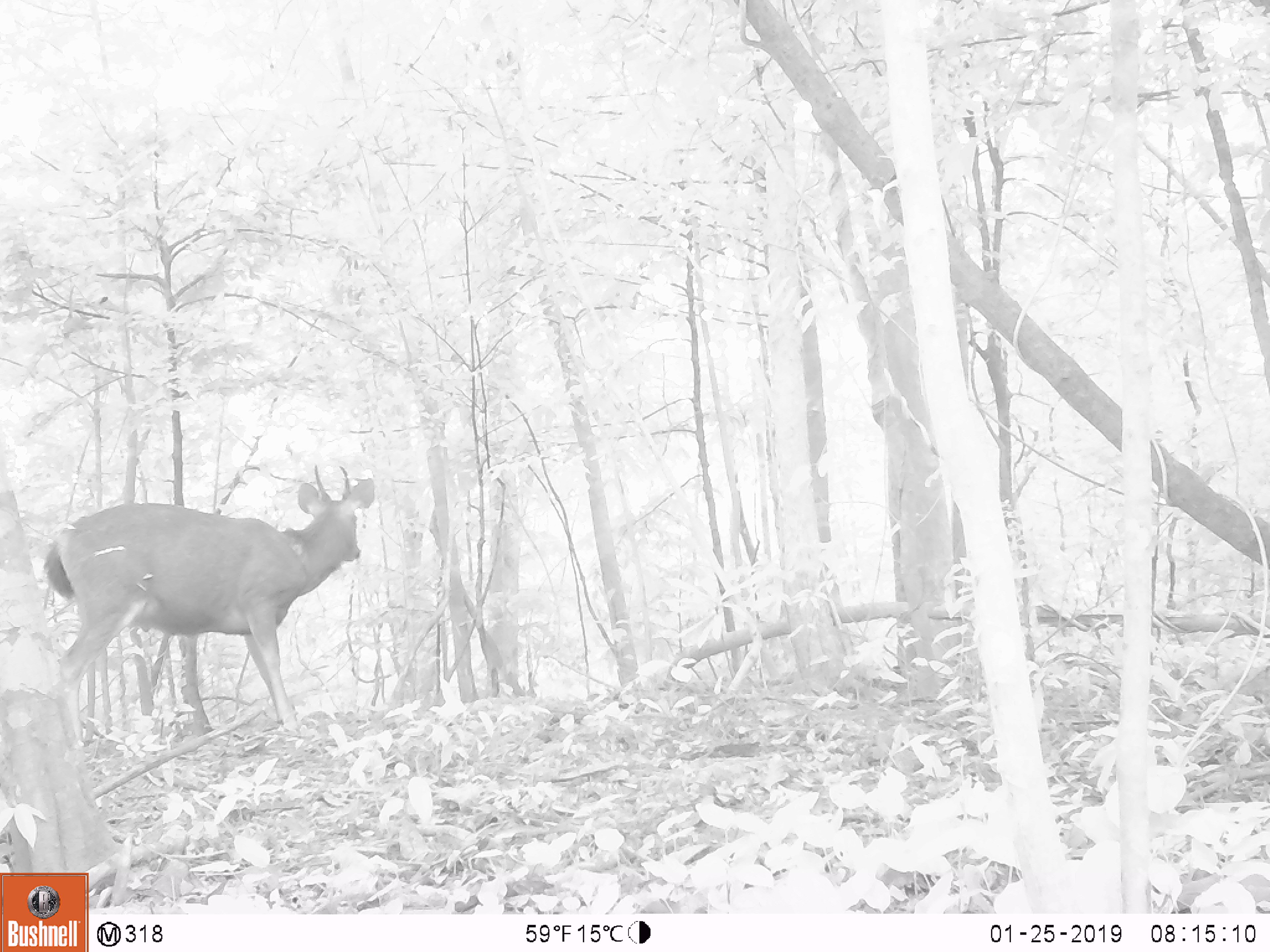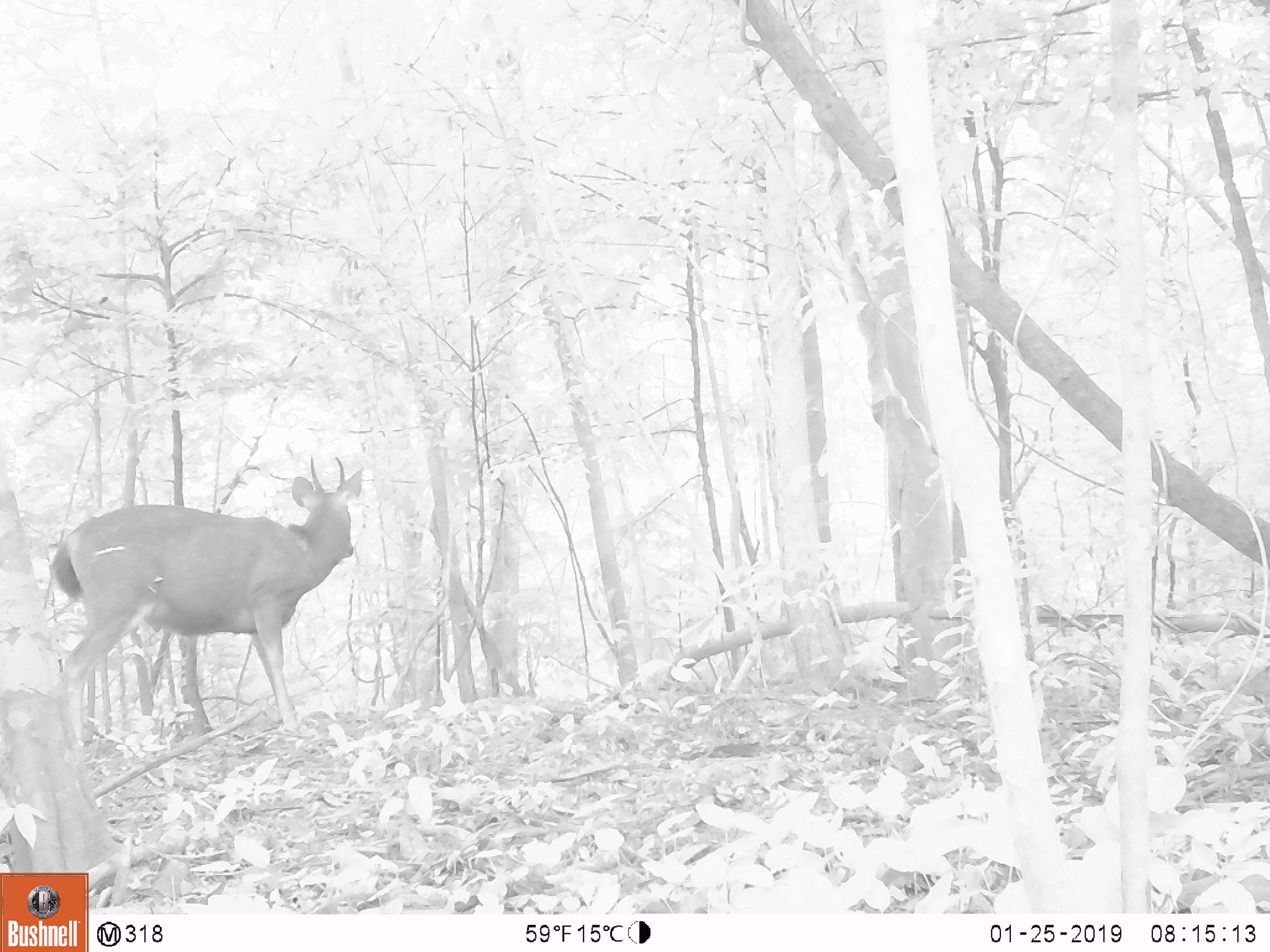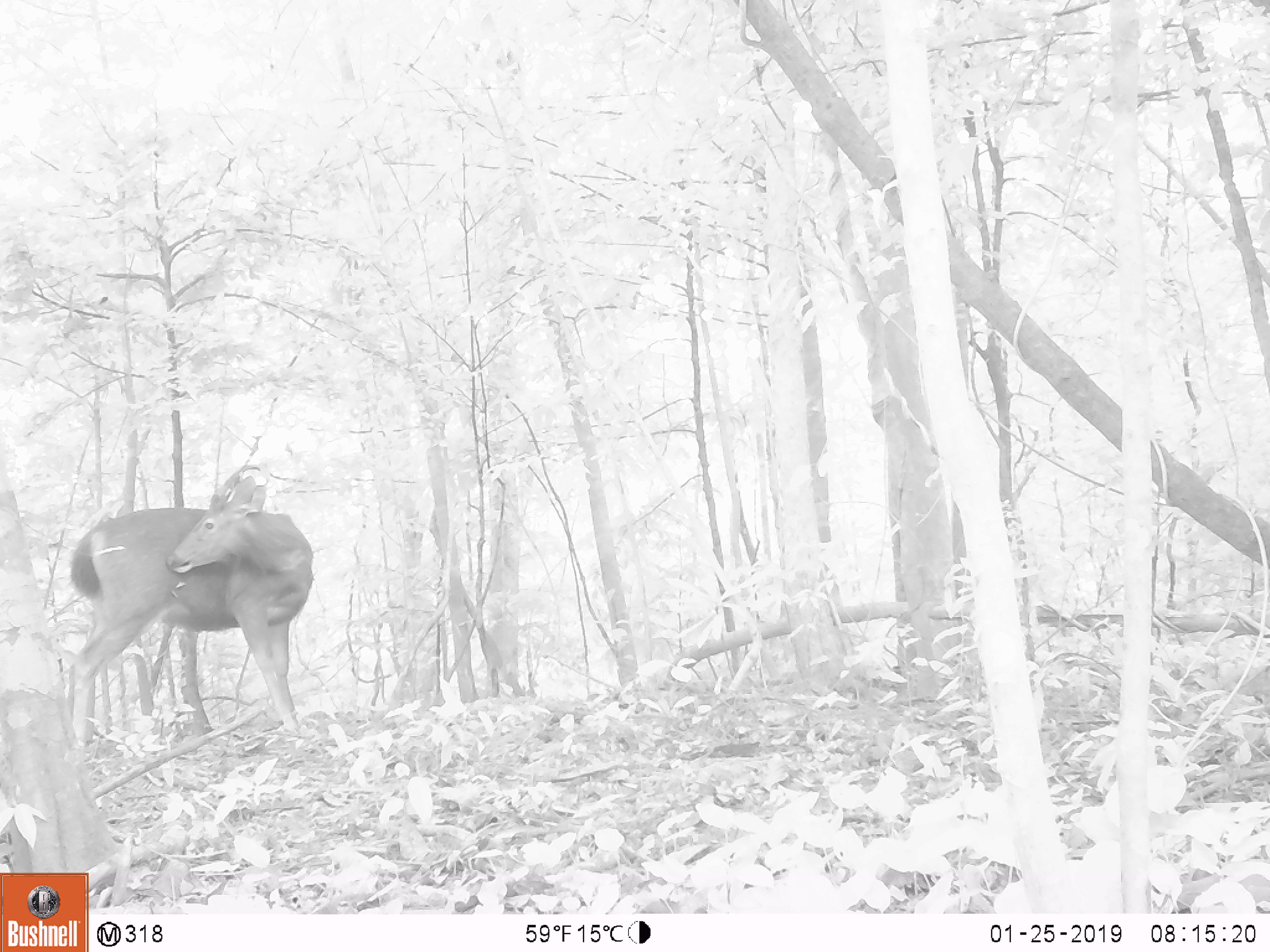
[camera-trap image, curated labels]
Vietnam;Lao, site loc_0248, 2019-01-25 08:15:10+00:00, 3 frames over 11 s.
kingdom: Animalia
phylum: Chordata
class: Mammalia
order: Artiodactyla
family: Cervidae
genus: Rusa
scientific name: Rusa unicolor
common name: sambar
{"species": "sambar (Rusa unicolor)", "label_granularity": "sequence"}